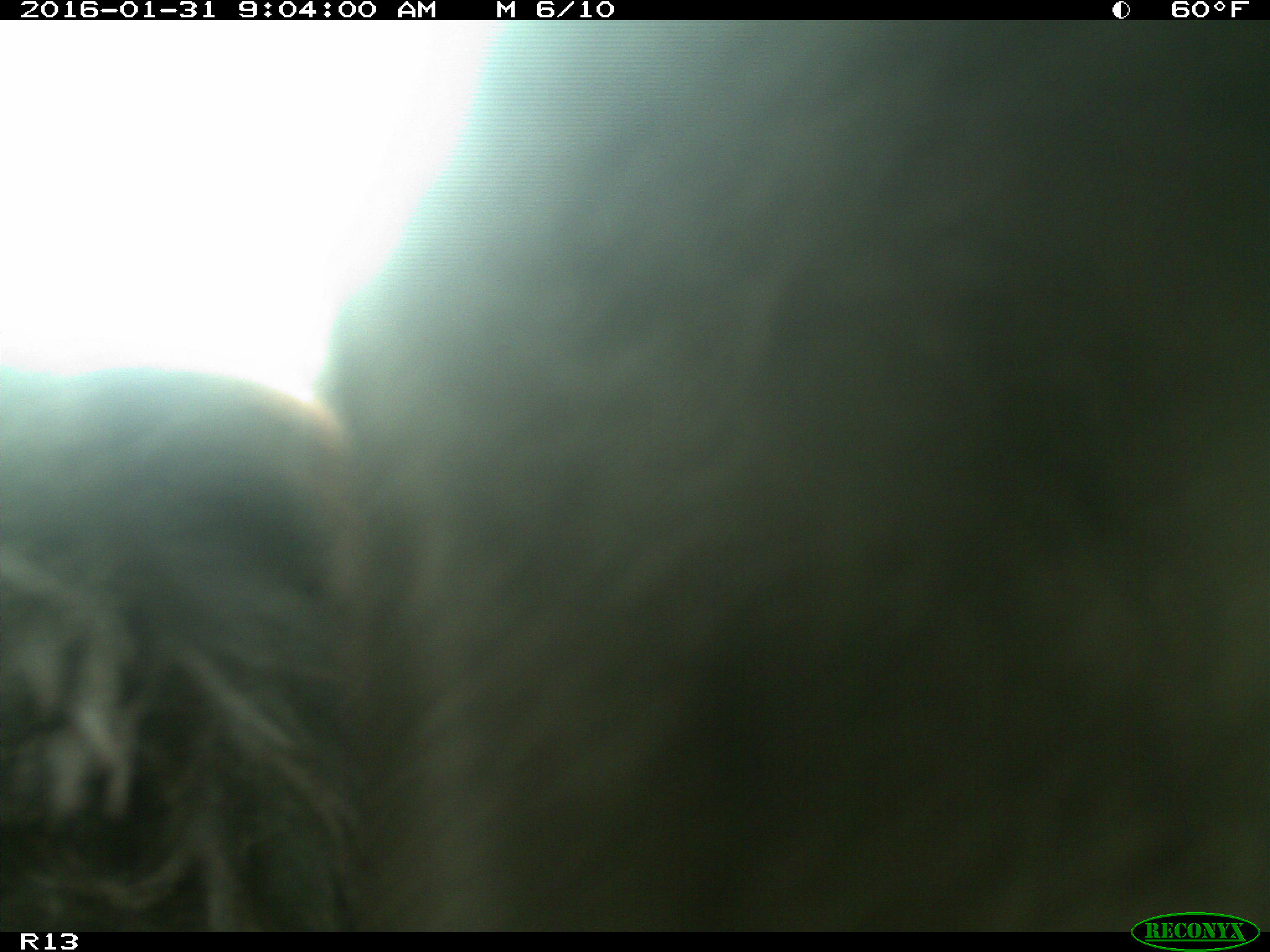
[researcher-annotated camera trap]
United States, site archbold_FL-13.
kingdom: Animalia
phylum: Chordata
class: Mammalia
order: Artiodactyla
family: Bovidae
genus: Bos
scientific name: Bos taurus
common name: domestic cow